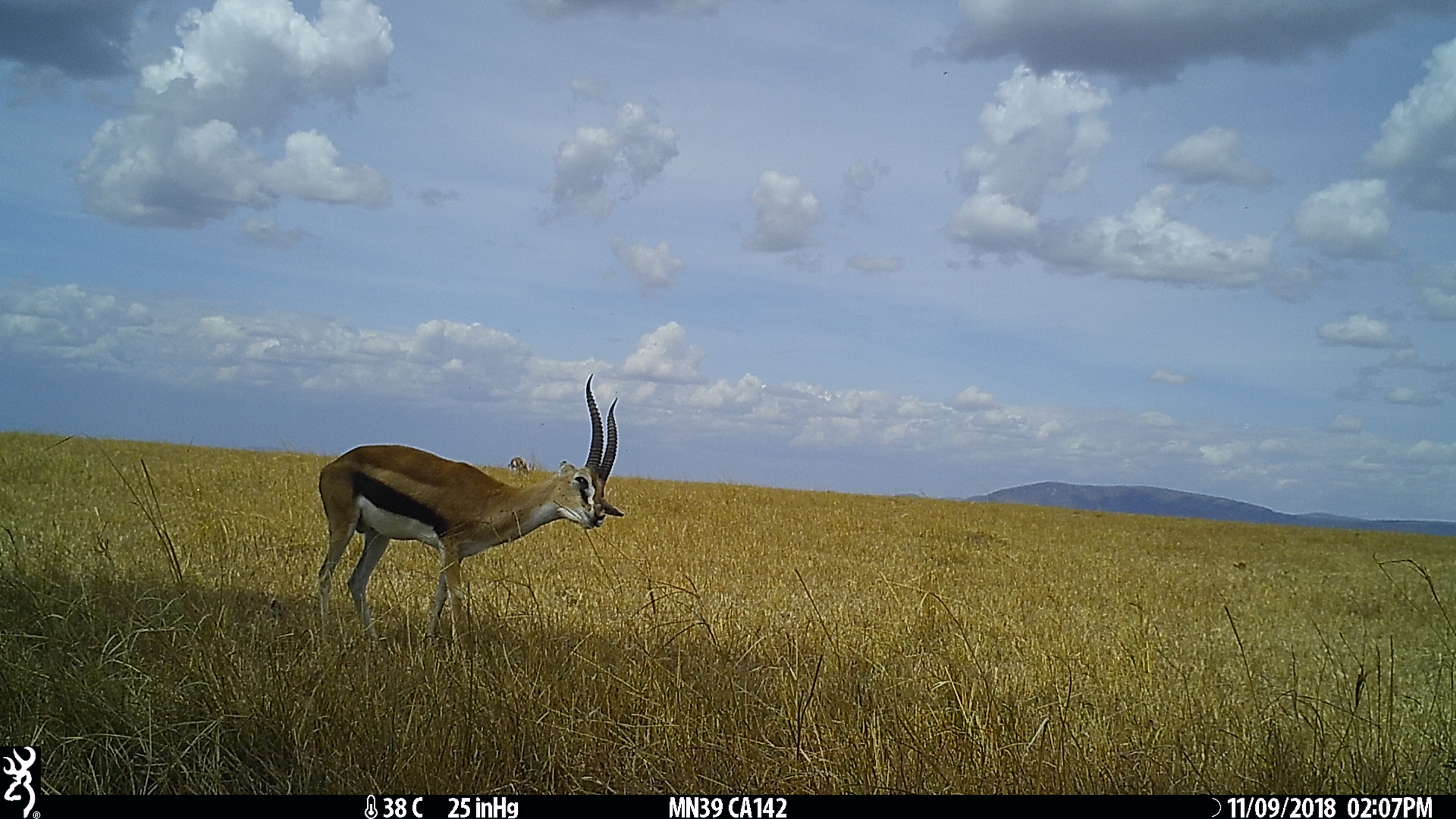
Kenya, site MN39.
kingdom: Animalia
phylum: Chordata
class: Mammalia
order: Artiodactyla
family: Bovidae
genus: Eudorcas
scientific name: Eudorcas thomsonii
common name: thomon's gazelle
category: gazelle thomsons